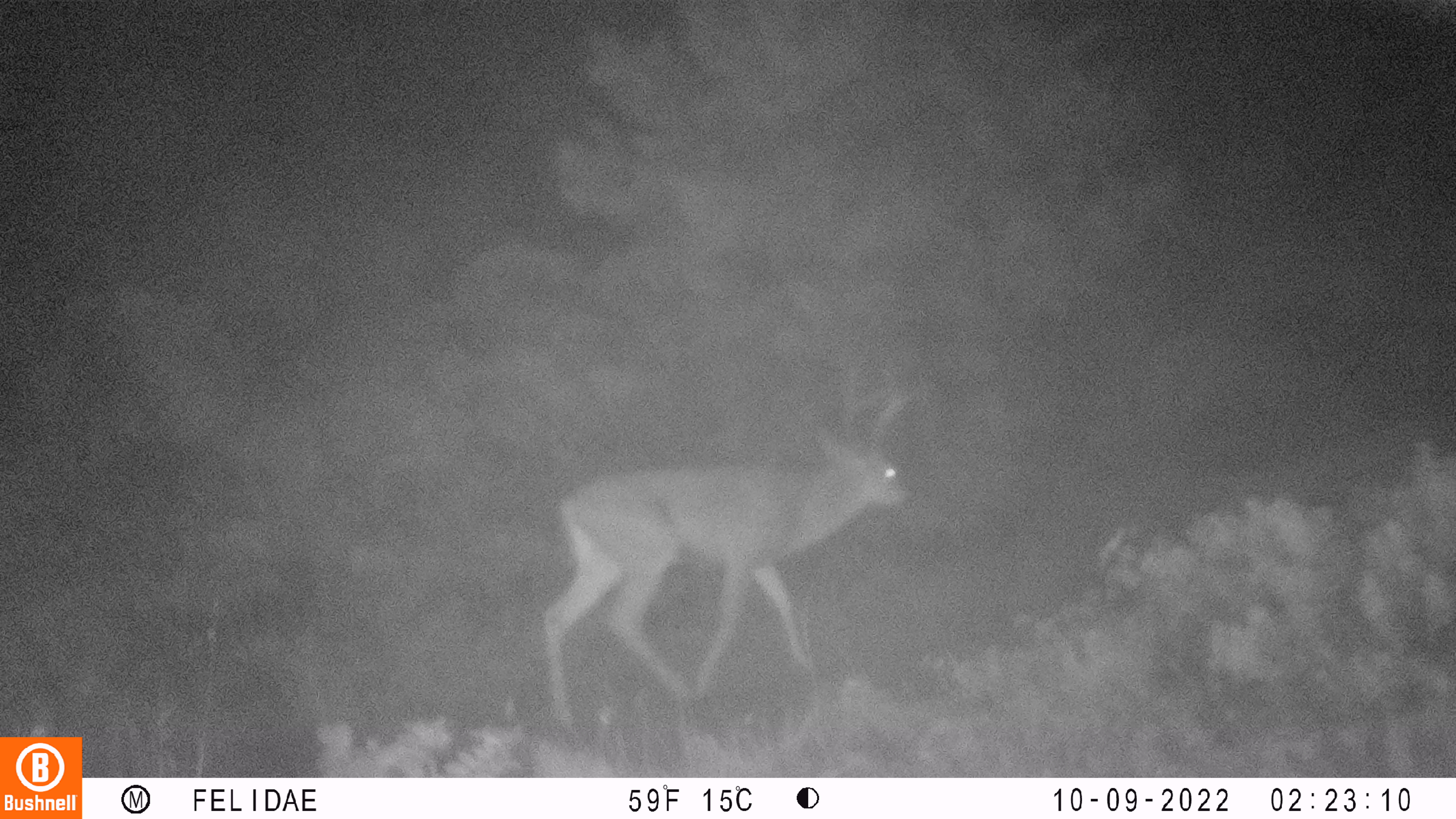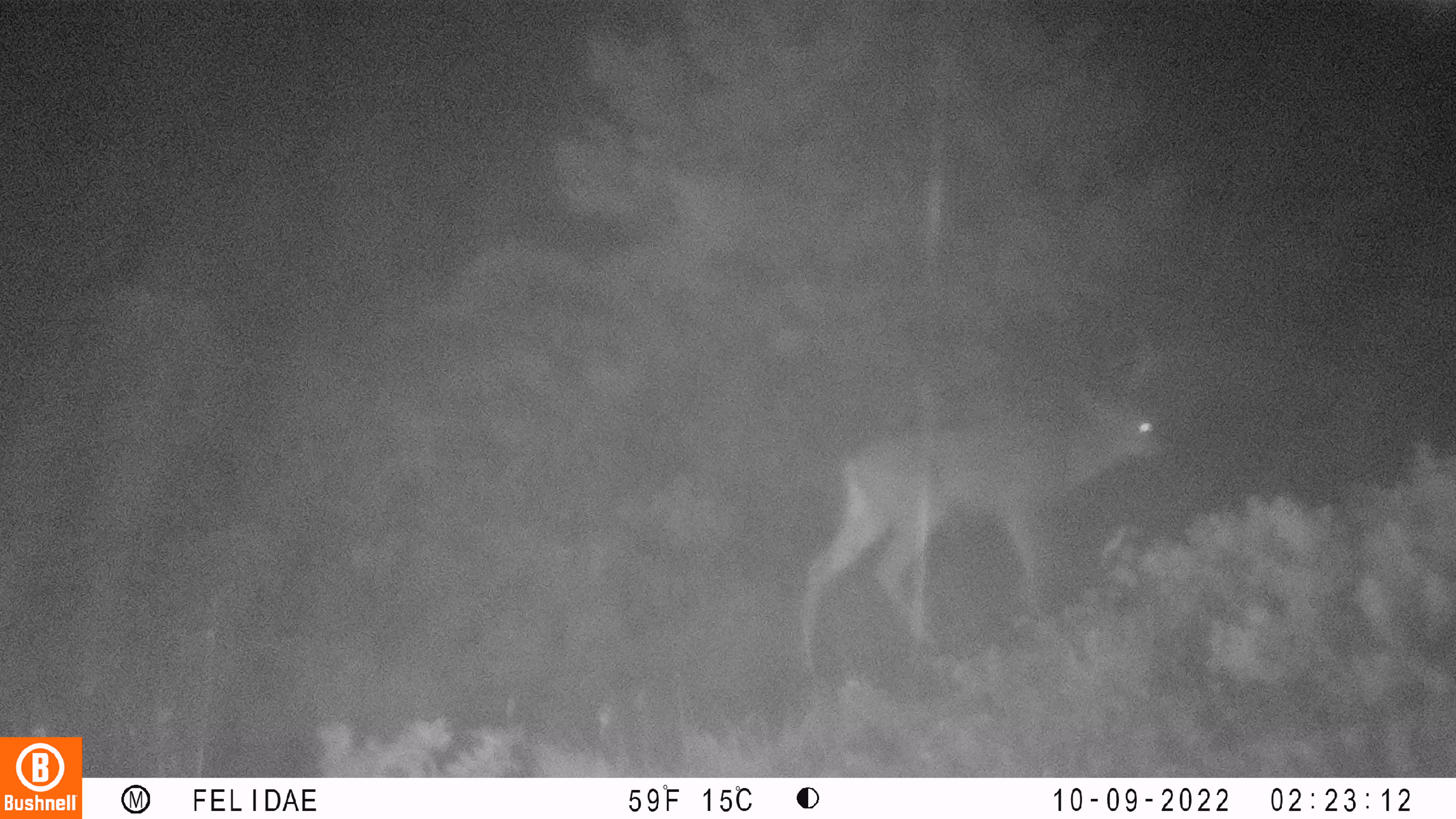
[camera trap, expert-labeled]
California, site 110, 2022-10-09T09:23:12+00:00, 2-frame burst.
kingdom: Animalia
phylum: Chordata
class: Mammalia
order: Artiodactyla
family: Cervidae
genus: Odocoileus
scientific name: Odocoileus hemionus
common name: mule deer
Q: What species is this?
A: Mule deer (Odocoileus hemionus).